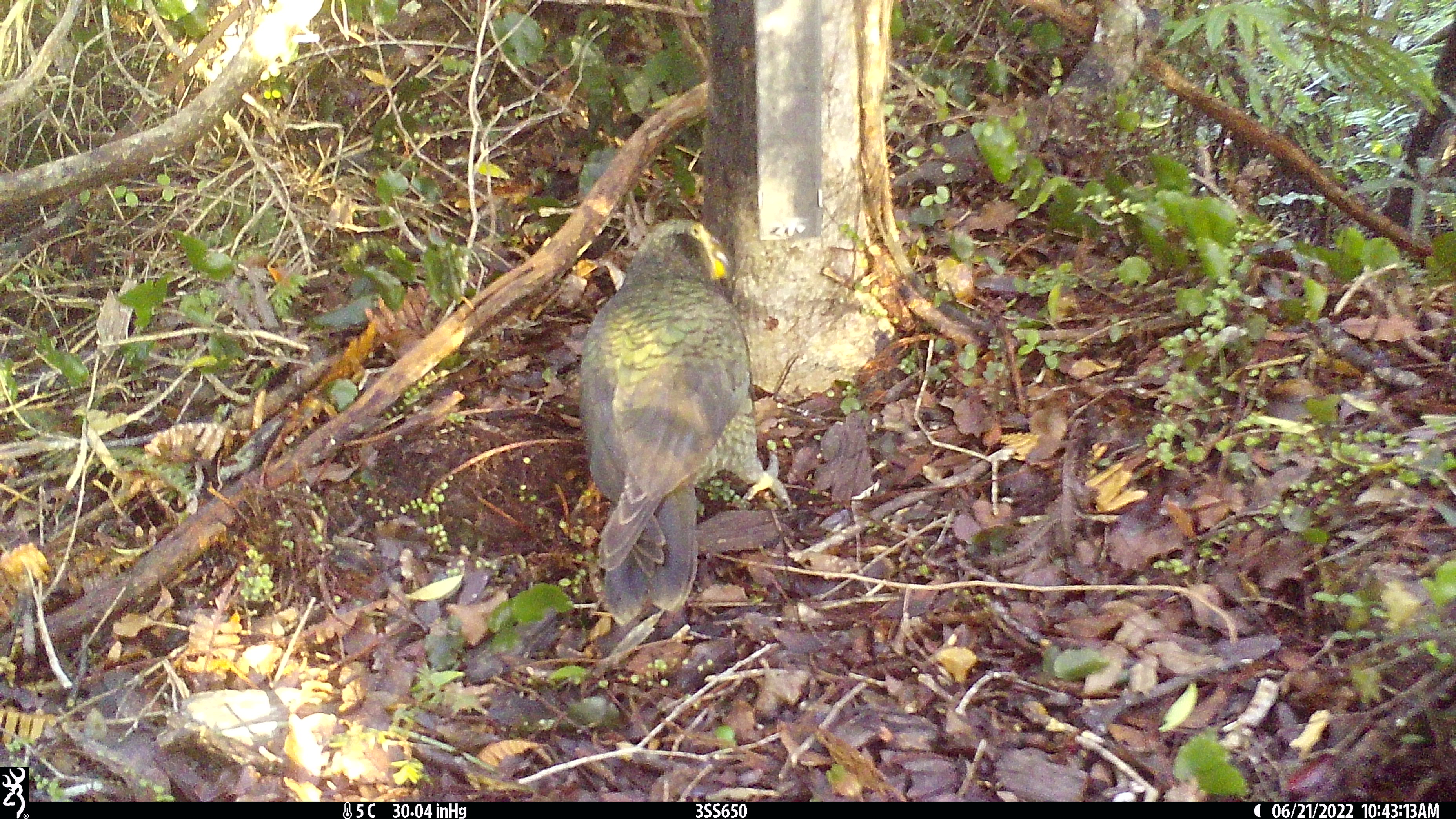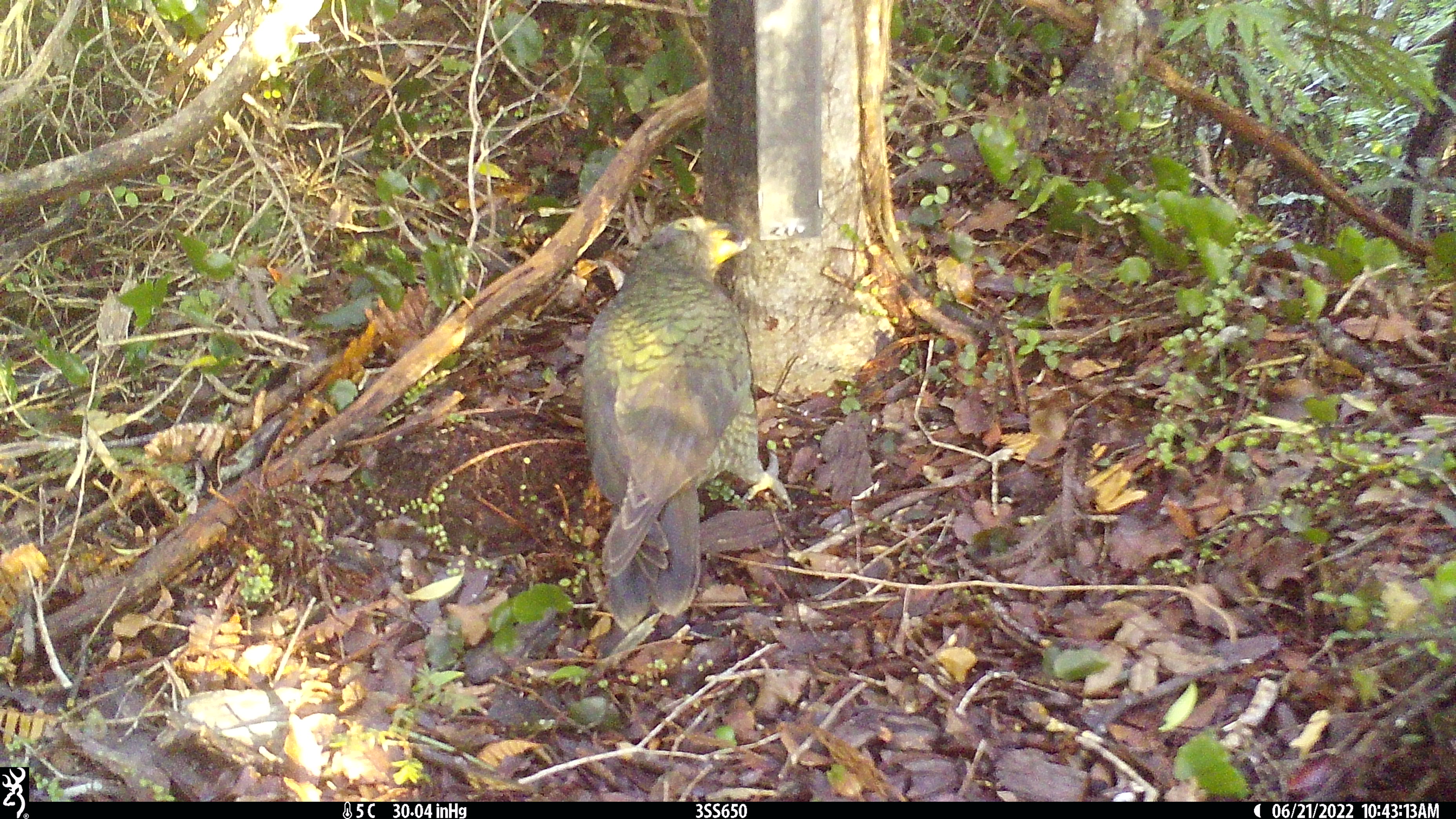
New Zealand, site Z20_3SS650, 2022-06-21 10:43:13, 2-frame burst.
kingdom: Animalia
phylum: Chordata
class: Aves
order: Psittaciformes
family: Strigopidae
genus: Nestor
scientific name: Nestor notabilis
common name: kea